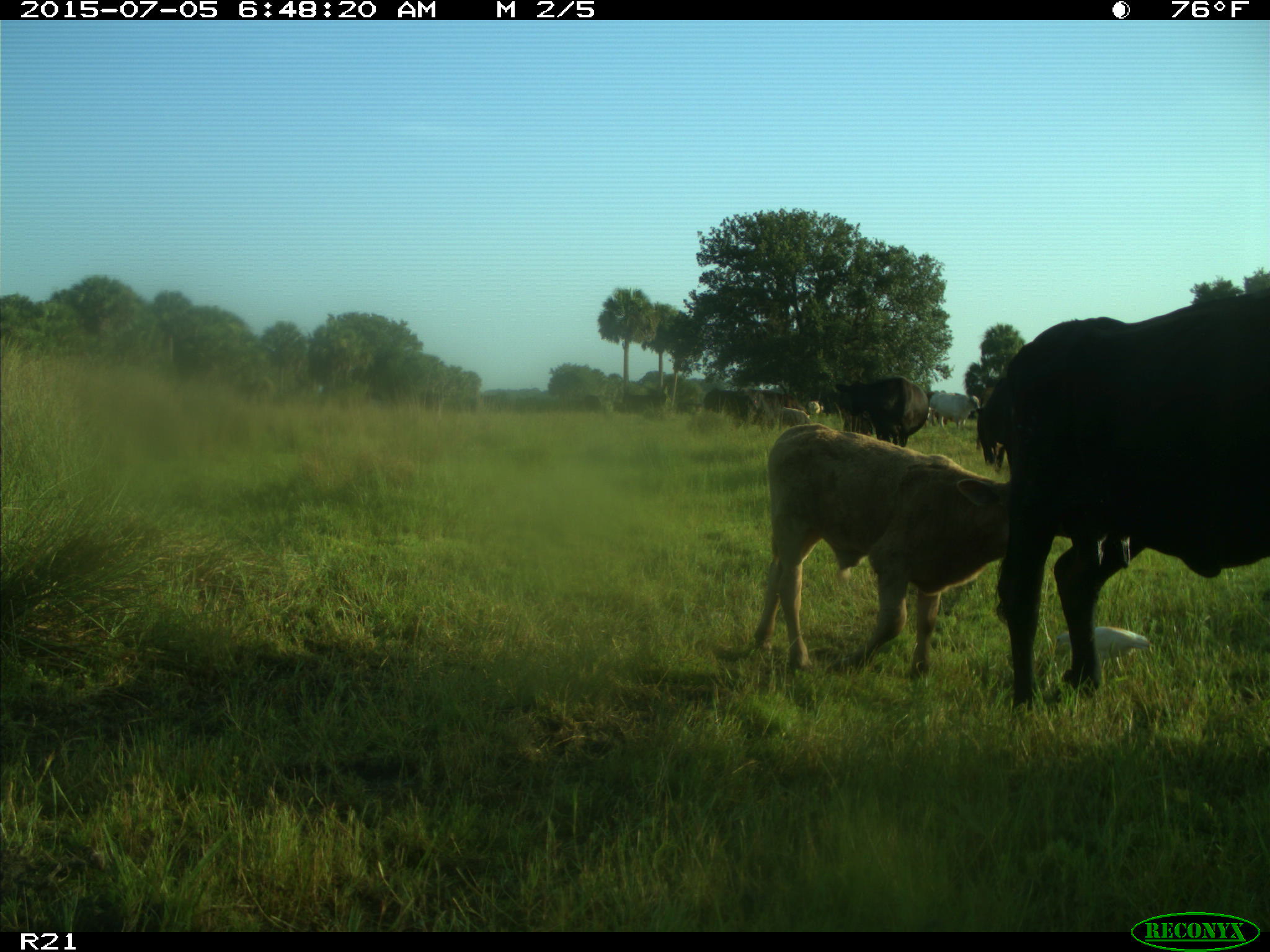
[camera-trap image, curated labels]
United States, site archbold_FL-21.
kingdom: Animalia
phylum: Chordata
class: Mammalia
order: Artiodactyla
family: Bovidae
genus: Bos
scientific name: Bos taurus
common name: domestic cow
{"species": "Bos taurus (domestic cow)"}